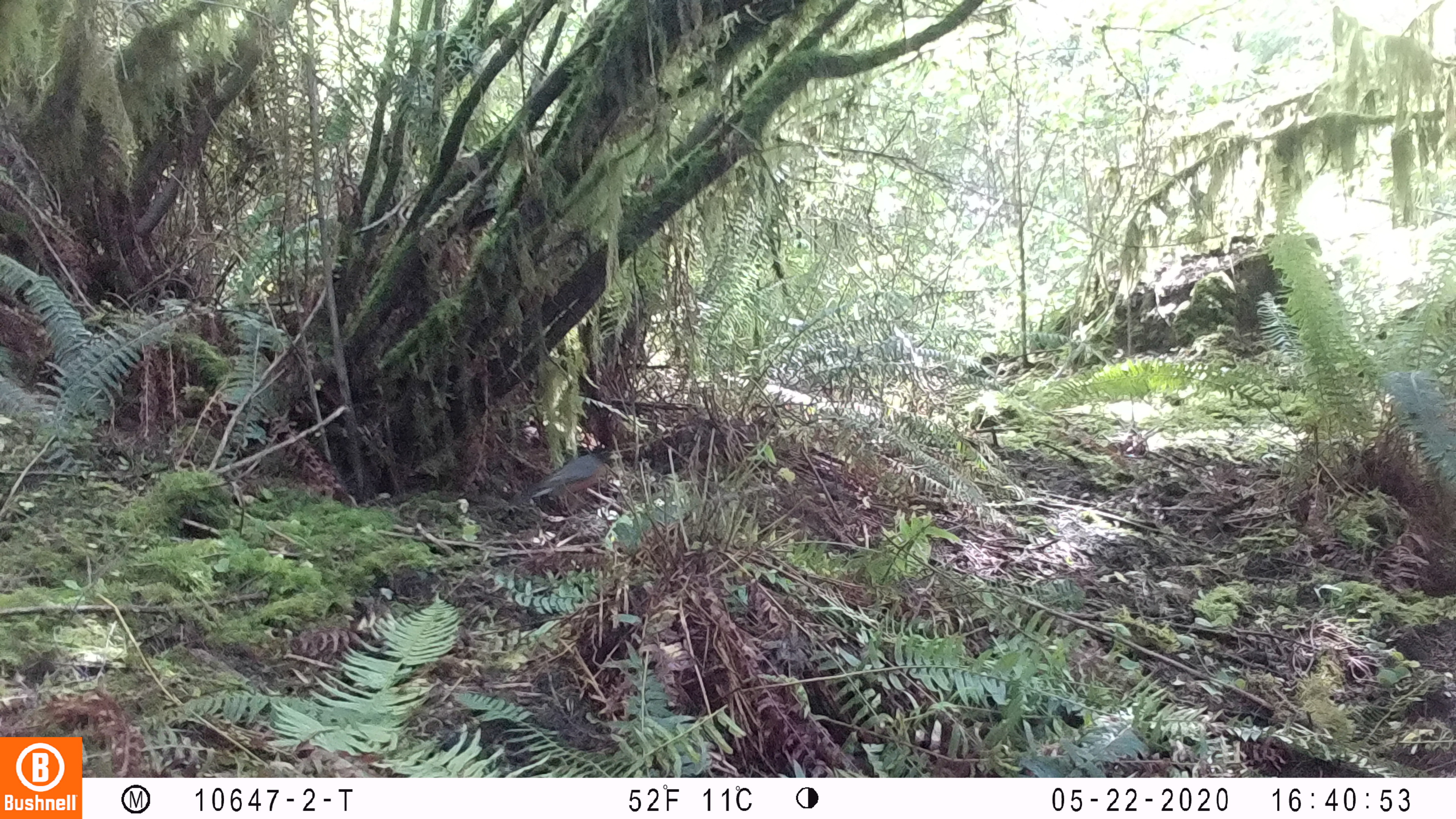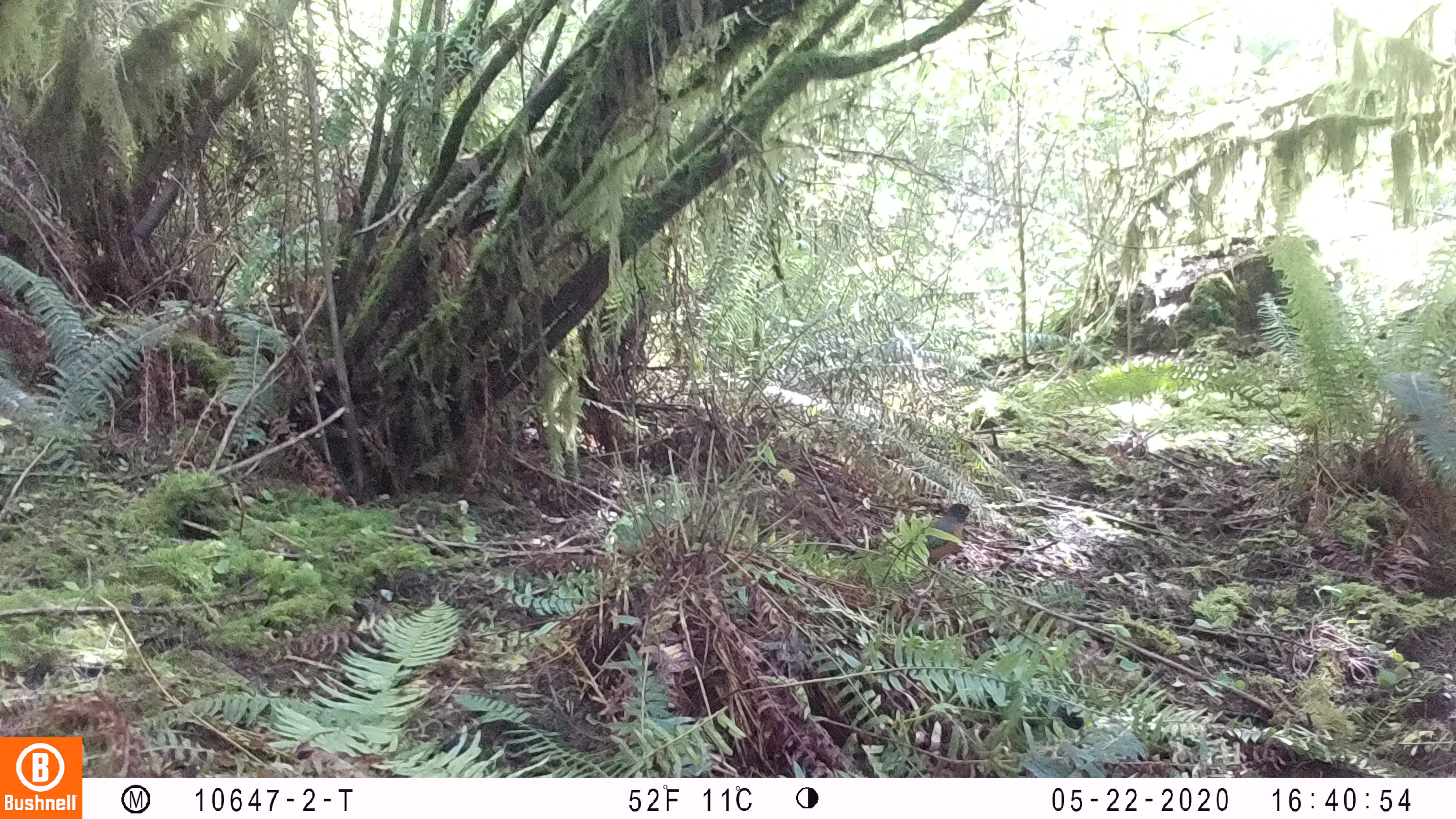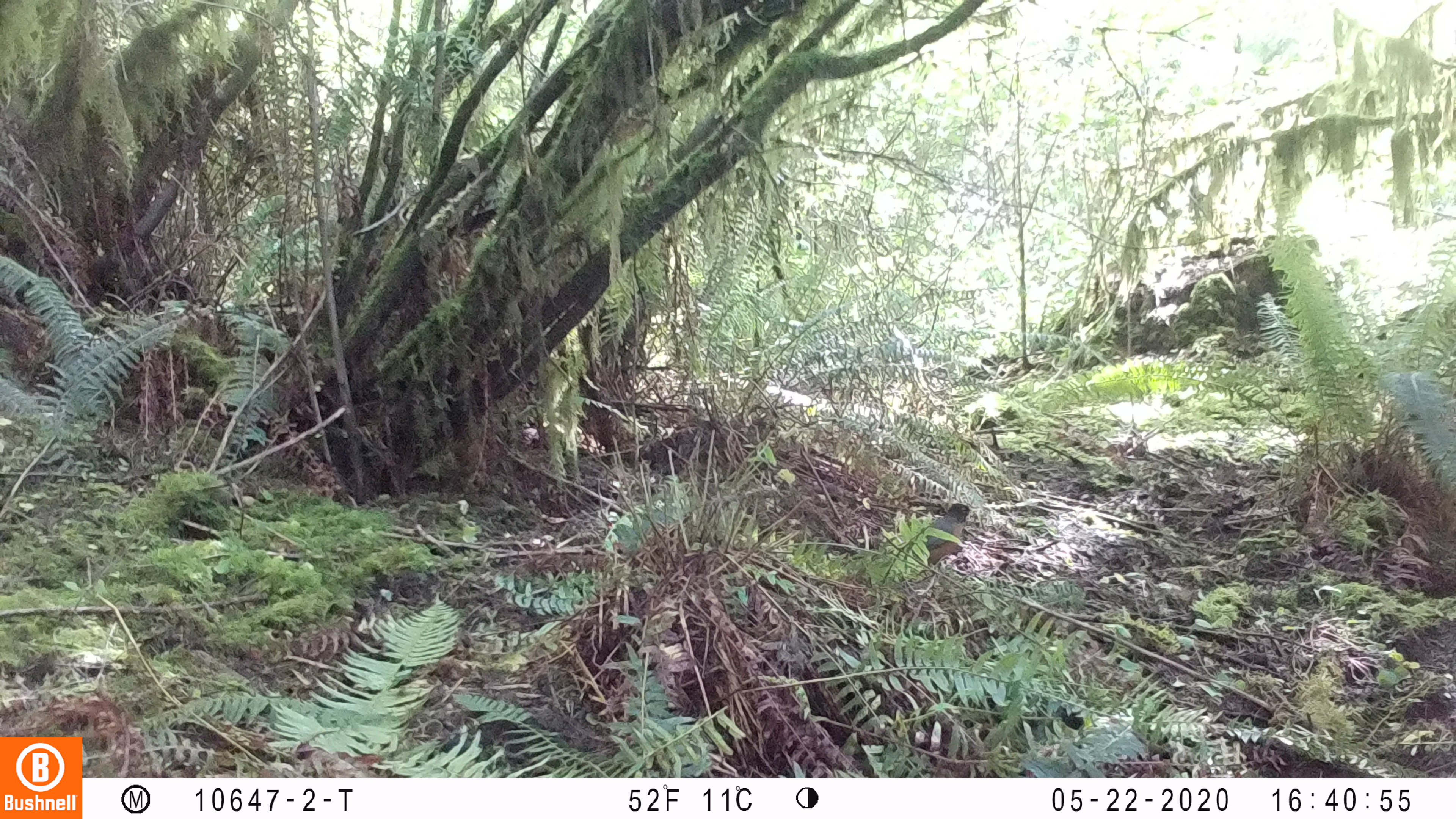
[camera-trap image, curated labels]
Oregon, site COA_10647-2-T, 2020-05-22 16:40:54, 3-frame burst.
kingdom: Animalia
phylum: Chordata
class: Aves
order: Passeriformes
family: Turdidae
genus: Turdus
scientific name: Turdus migratorius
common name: american robin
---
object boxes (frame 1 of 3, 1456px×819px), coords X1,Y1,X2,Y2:
american robin: 507,436,633,516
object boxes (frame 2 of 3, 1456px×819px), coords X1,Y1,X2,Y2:
american robin: 893,495,985,572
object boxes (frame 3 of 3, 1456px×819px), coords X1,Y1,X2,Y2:
american robin: 893,496,991,570